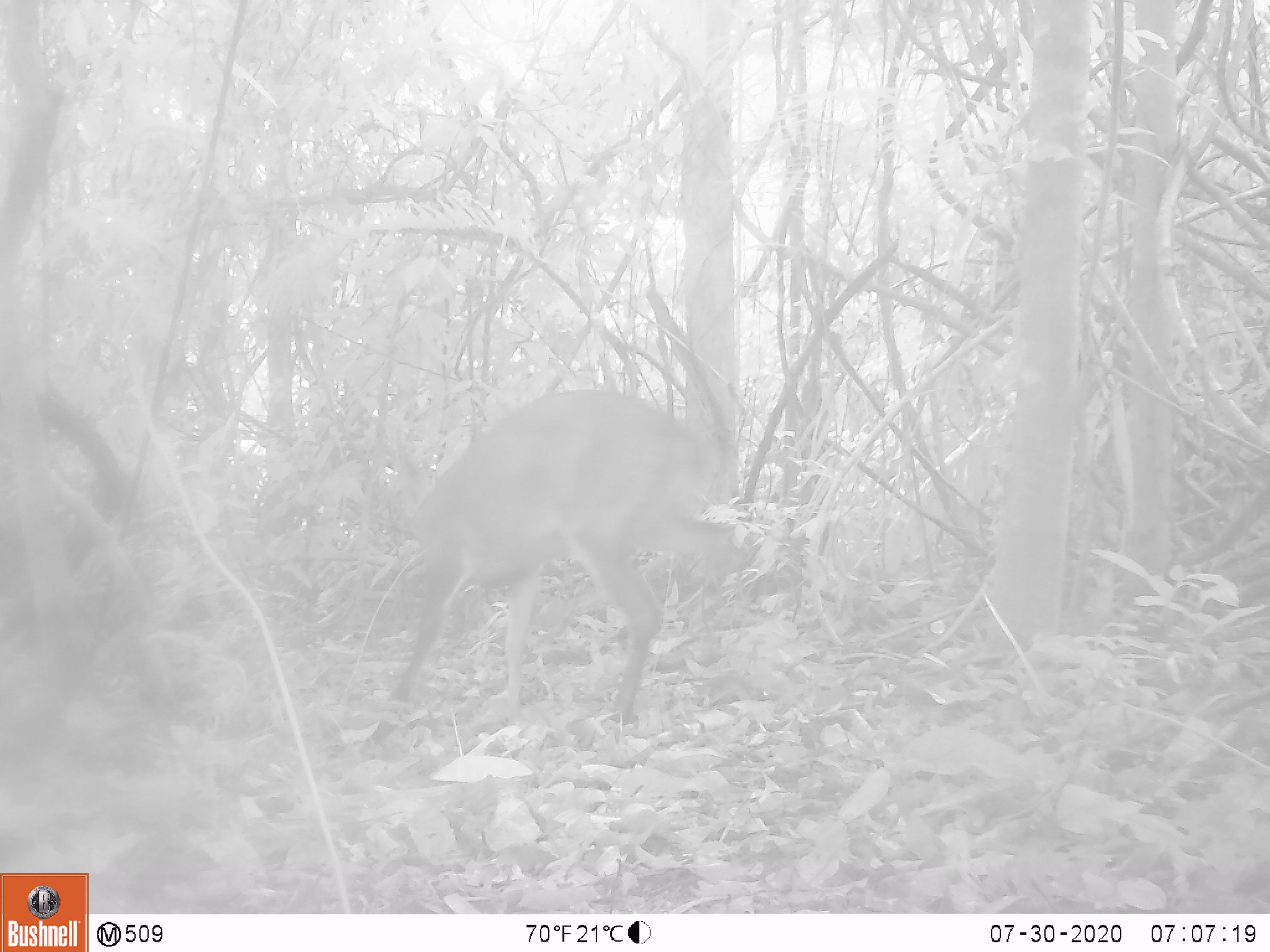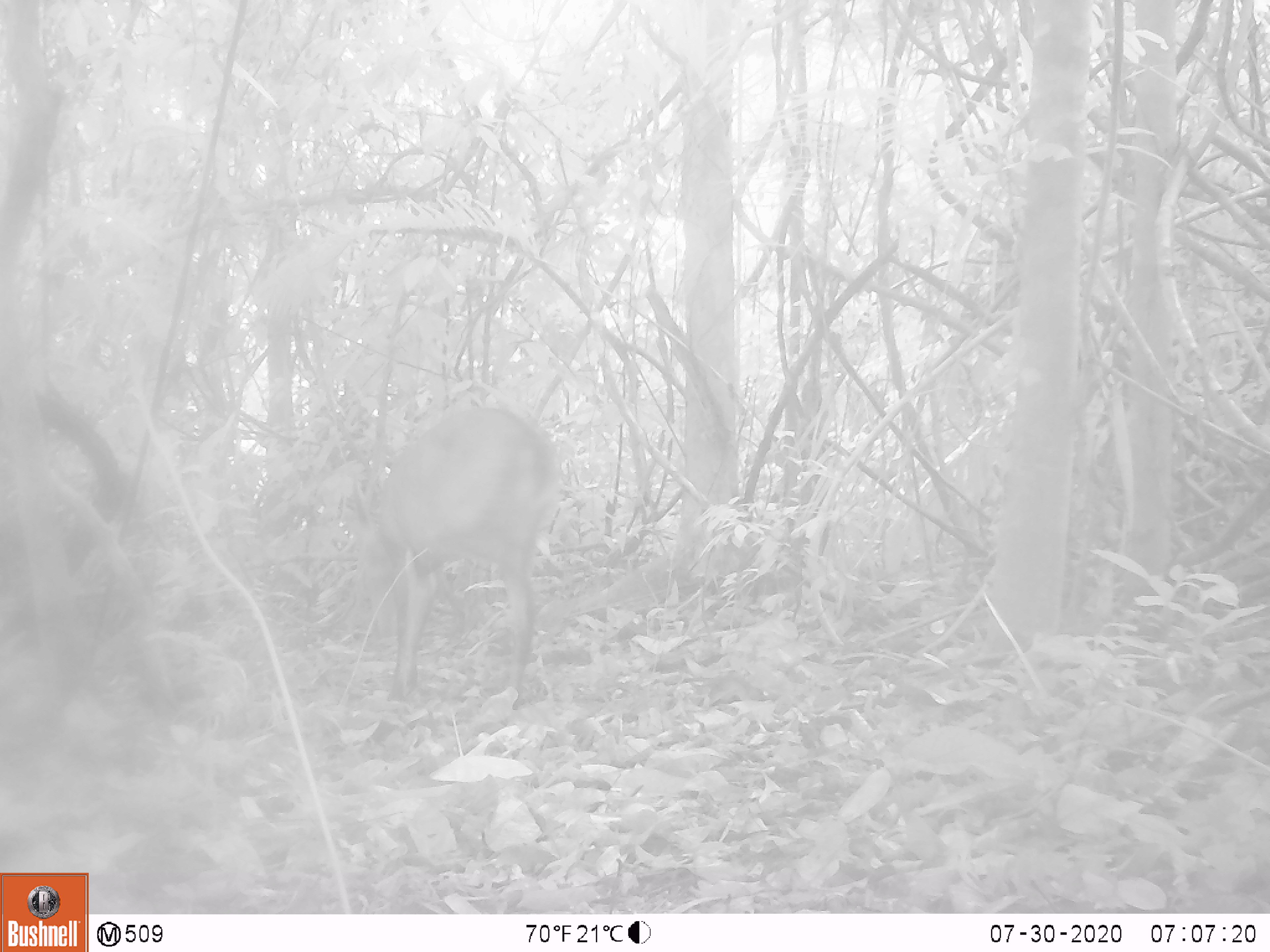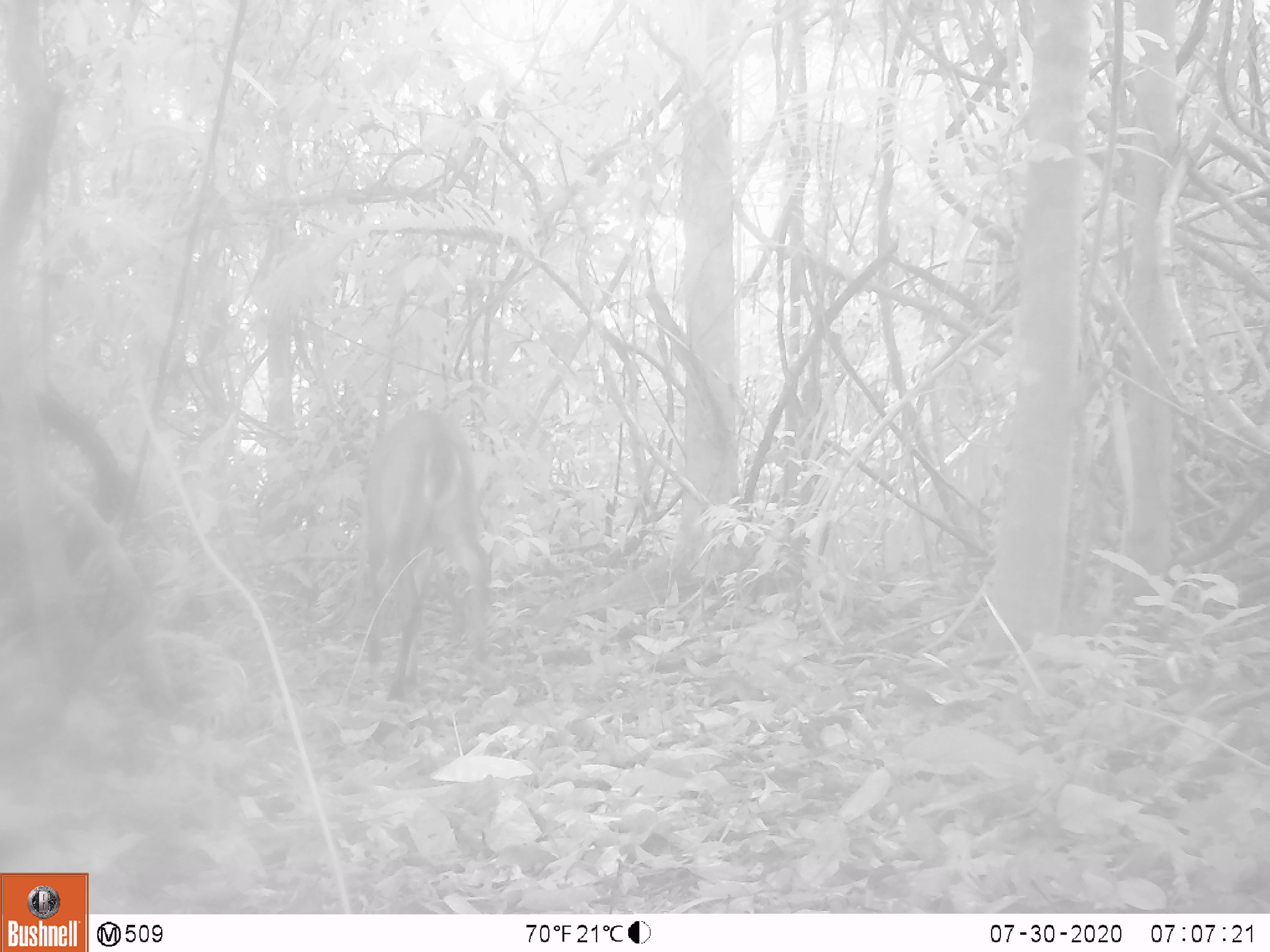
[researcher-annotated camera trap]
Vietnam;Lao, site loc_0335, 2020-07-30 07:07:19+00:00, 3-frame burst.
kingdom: Animalia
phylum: Chordata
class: Mammalia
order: Artiodactyla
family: Cervidae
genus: Muntiacus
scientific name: Muntiacus vuquangensis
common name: large-antlered muntjac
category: large antlered muntjac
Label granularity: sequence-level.